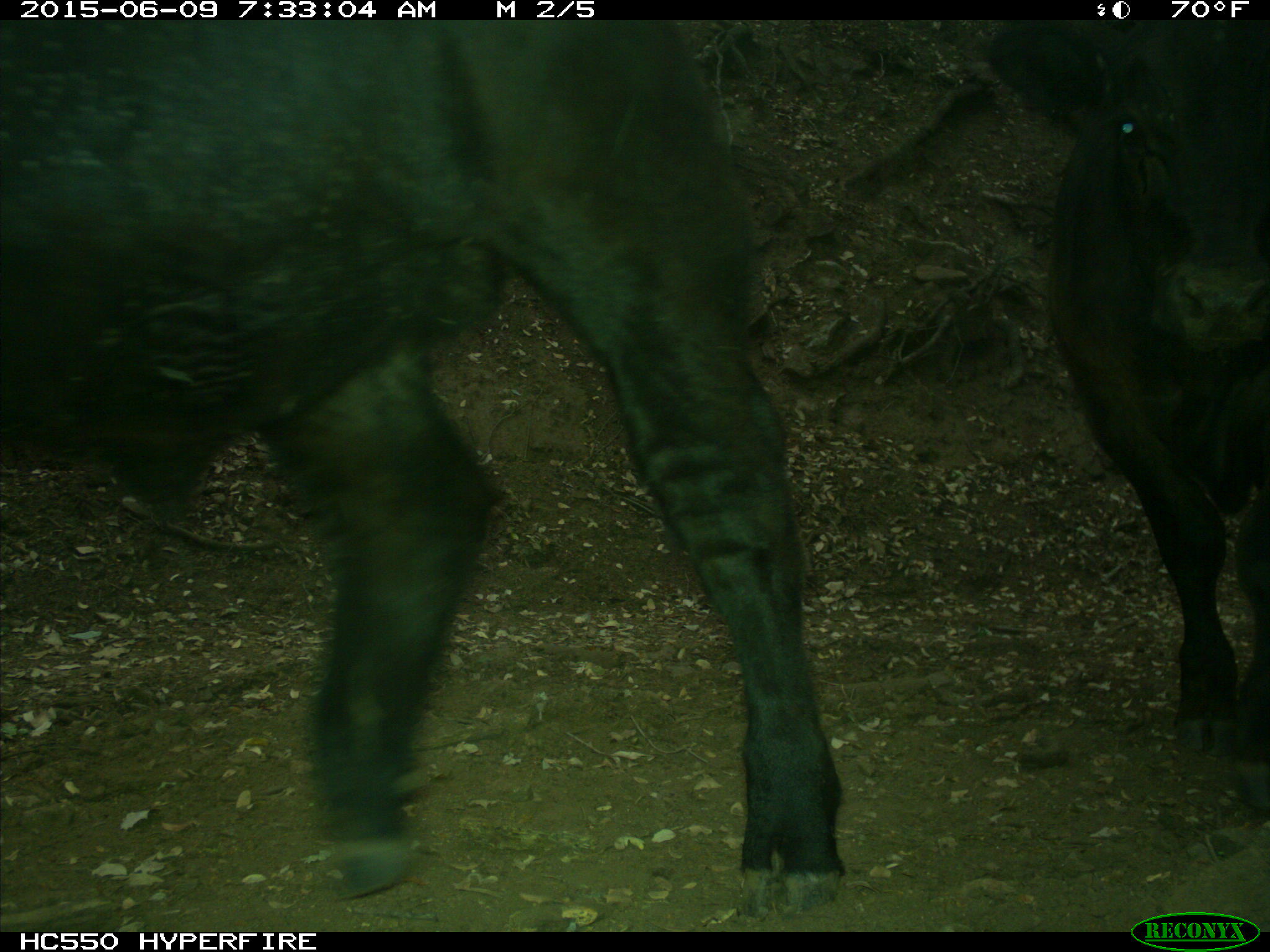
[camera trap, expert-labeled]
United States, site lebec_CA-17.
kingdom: Animalia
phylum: Chordata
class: Mammalia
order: Artiodactyla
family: Bovidae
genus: Bos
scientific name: Bos taurus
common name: domestic cow